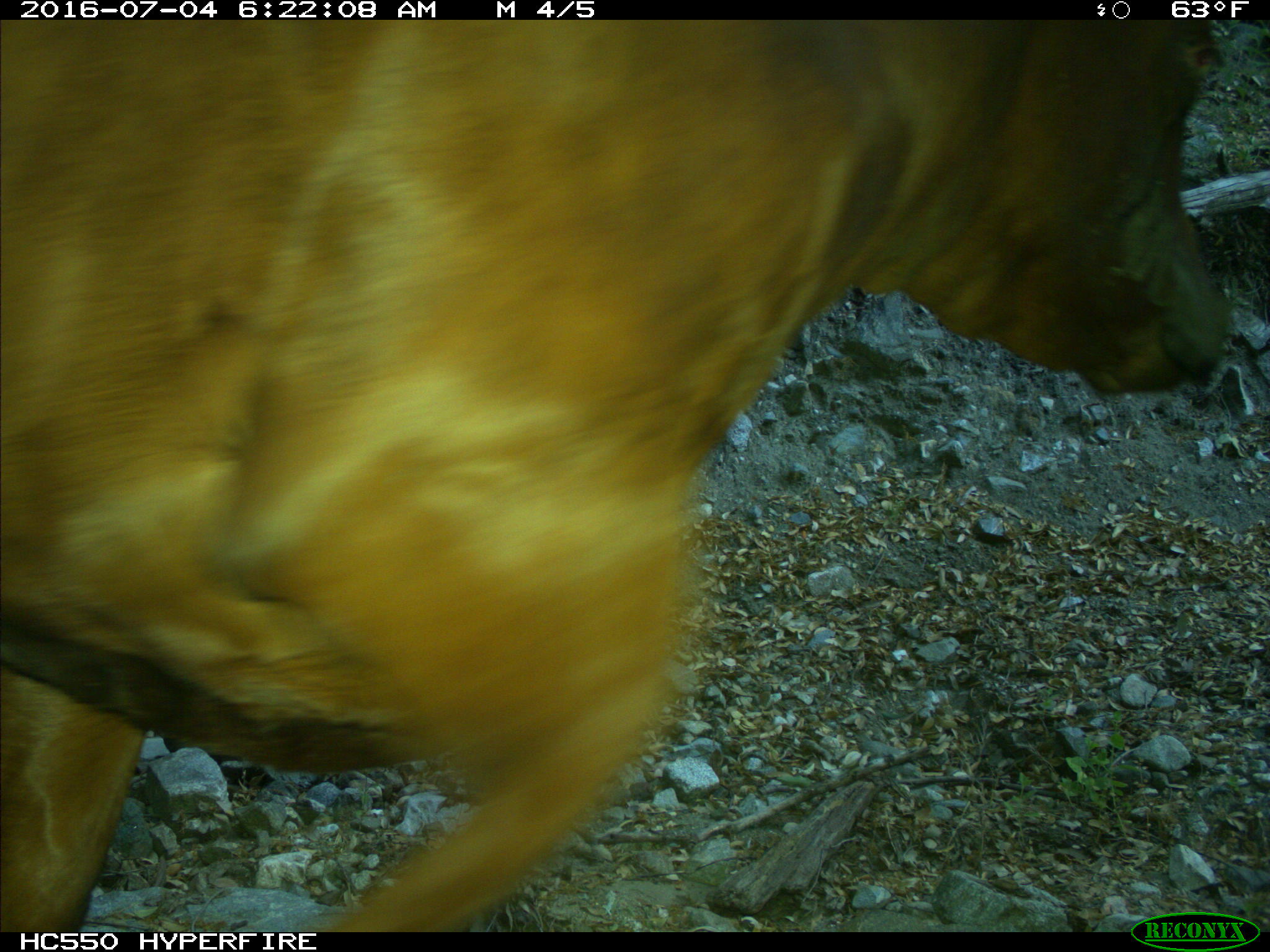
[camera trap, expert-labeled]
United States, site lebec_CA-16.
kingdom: Animalia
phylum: Chordata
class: Mammalia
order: Artiodactyla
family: Bovidae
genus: Bos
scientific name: Bos taurus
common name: domestic cow